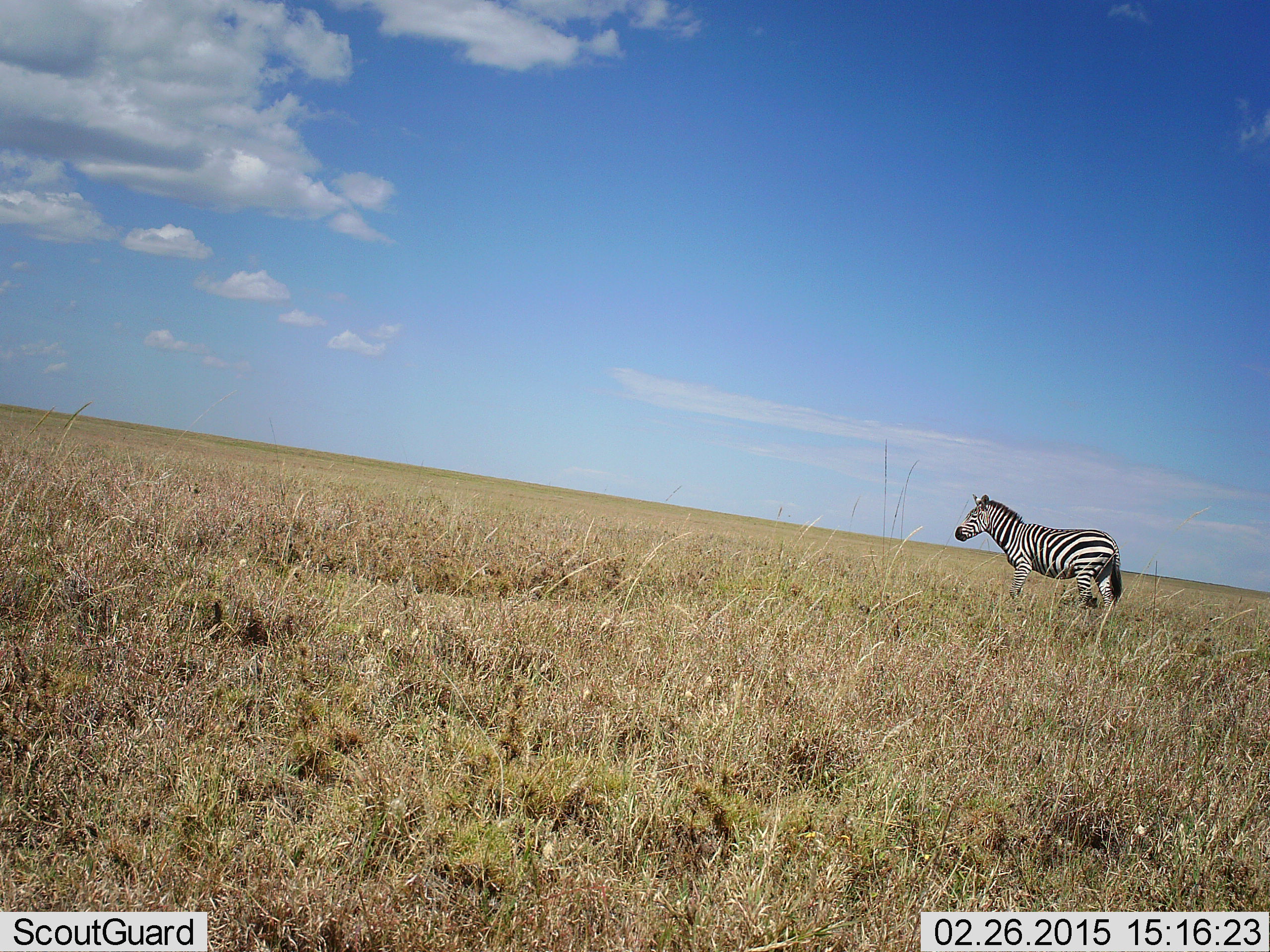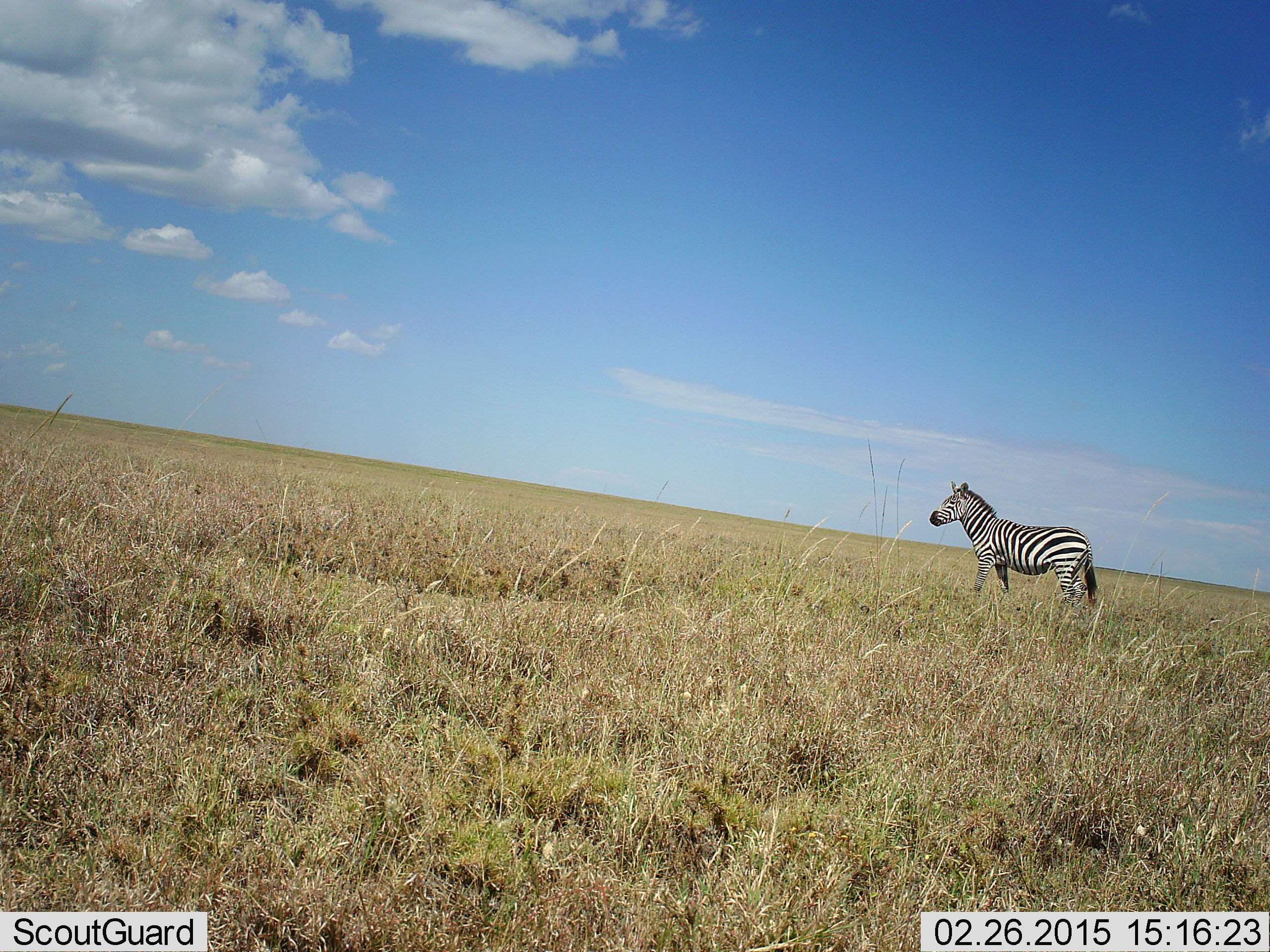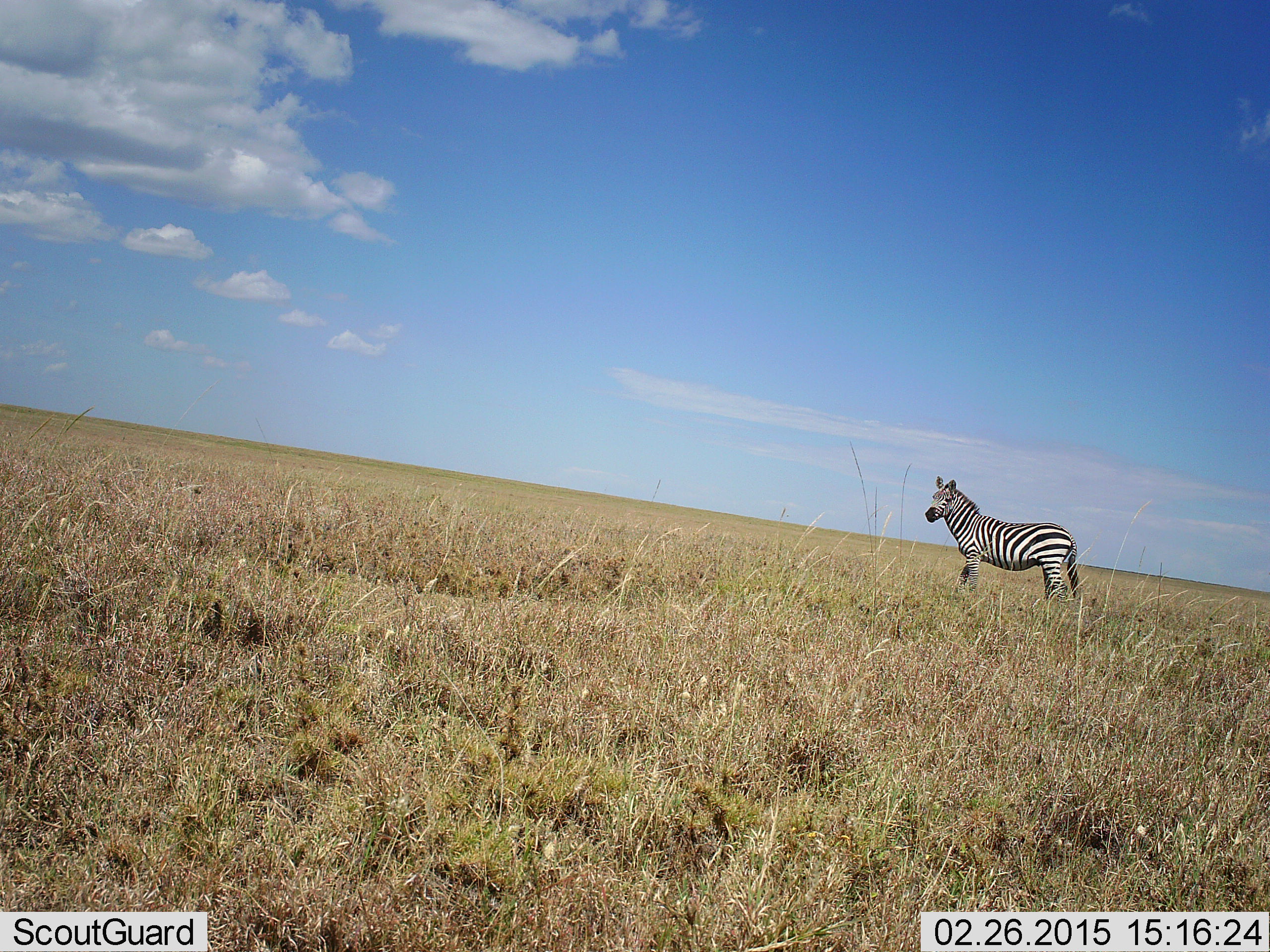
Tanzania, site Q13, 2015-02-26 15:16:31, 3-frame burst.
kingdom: Animalia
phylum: Chordata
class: Mammalia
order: Perissodactyla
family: Equidae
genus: Equus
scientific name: Equus quagga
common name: plains zebra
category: zebra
Zebra (plains zebra) (Equus quagga), count 1. Behavior (volunteer vote fractions): standing 50%, resting 0%, moving 50%, interacting 0%. Young present (vote fraction): 0%. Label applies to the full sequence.